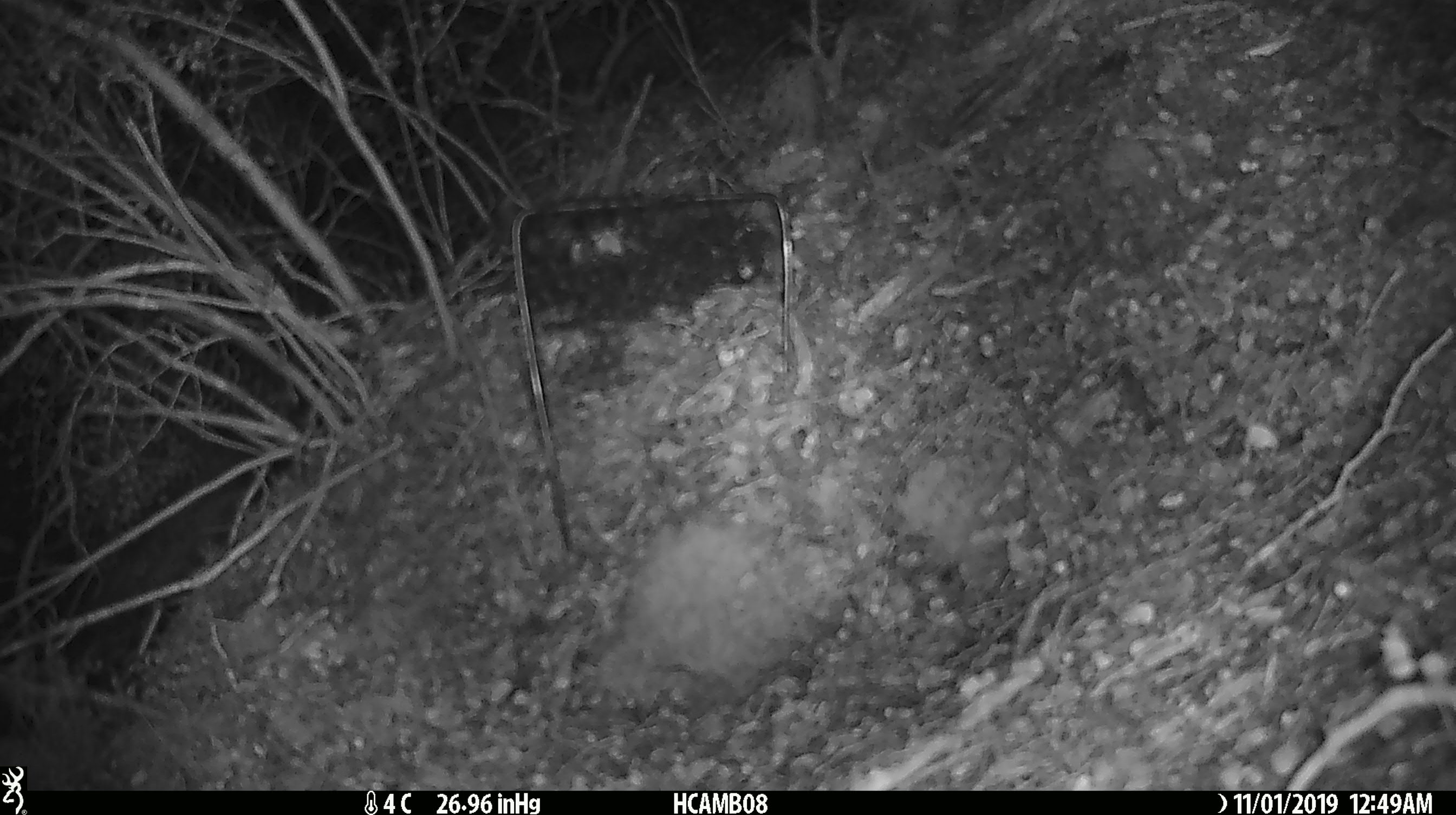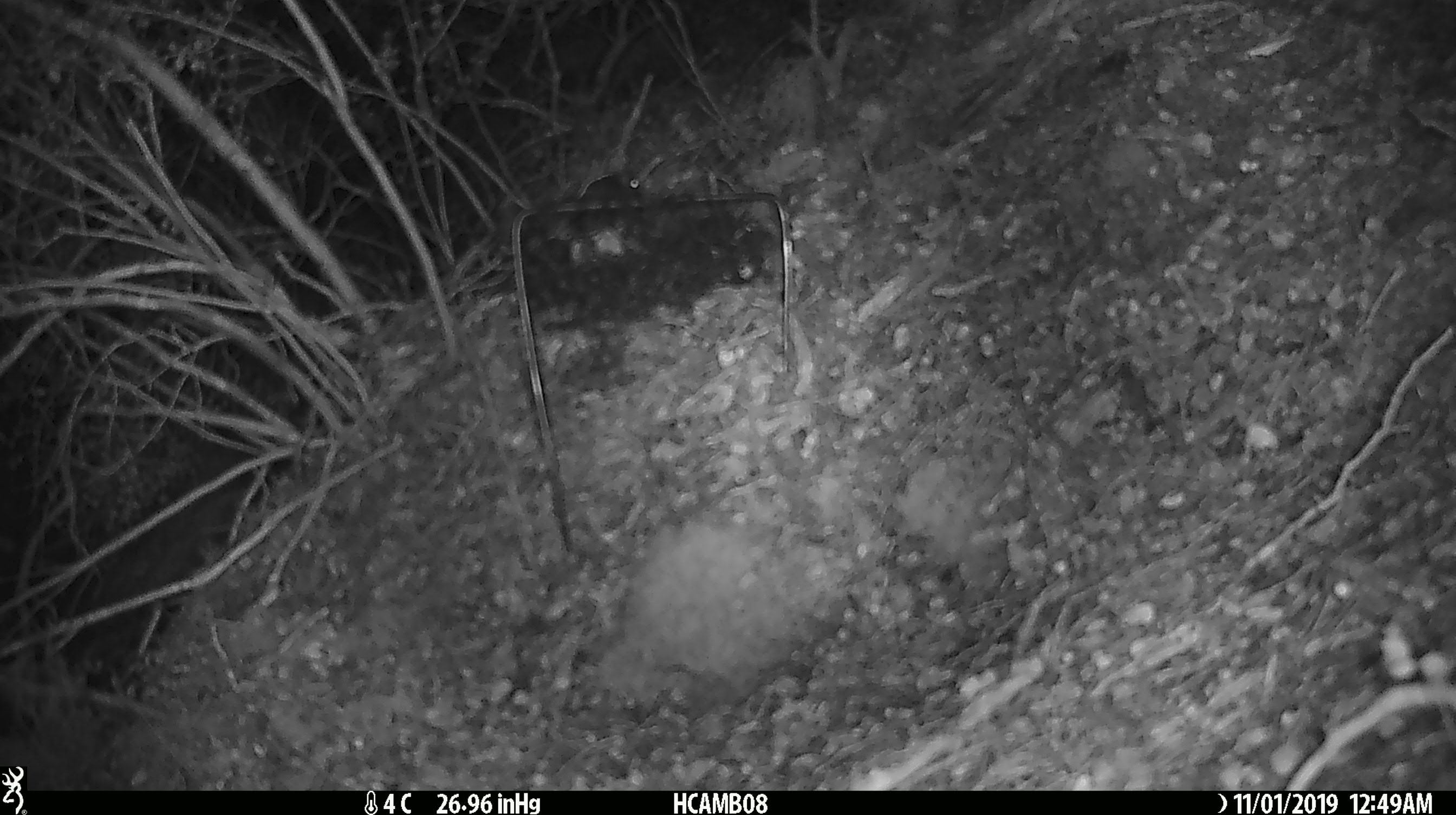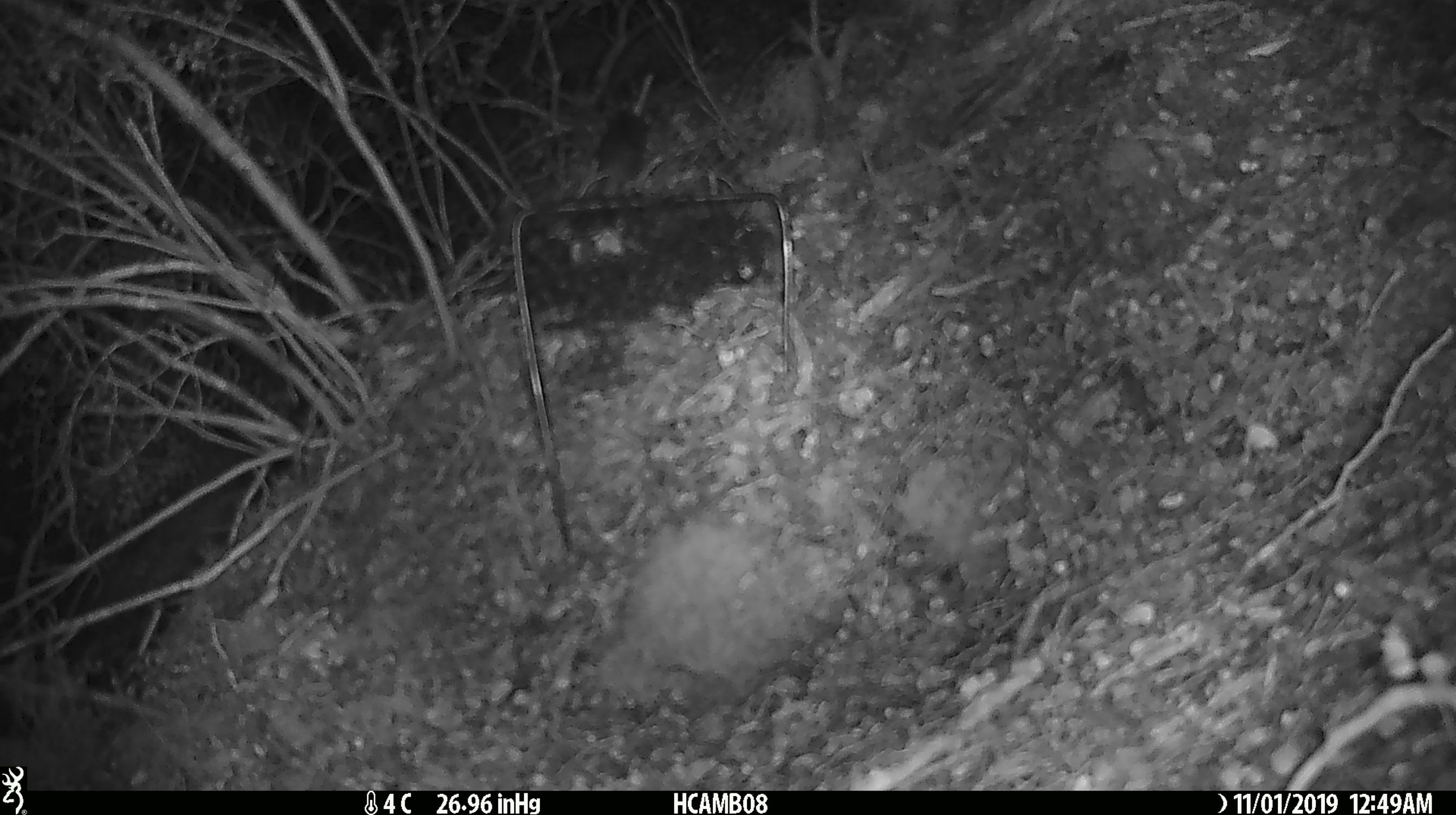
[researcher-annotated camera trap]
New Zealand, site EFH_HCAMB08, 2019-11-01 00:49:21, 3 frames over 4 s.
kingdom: Animalia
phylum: Chordata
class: Mammalia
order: Rodentia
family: Muridae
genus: Mus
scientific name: Mus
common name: mouse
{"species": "mouse (Mus)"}